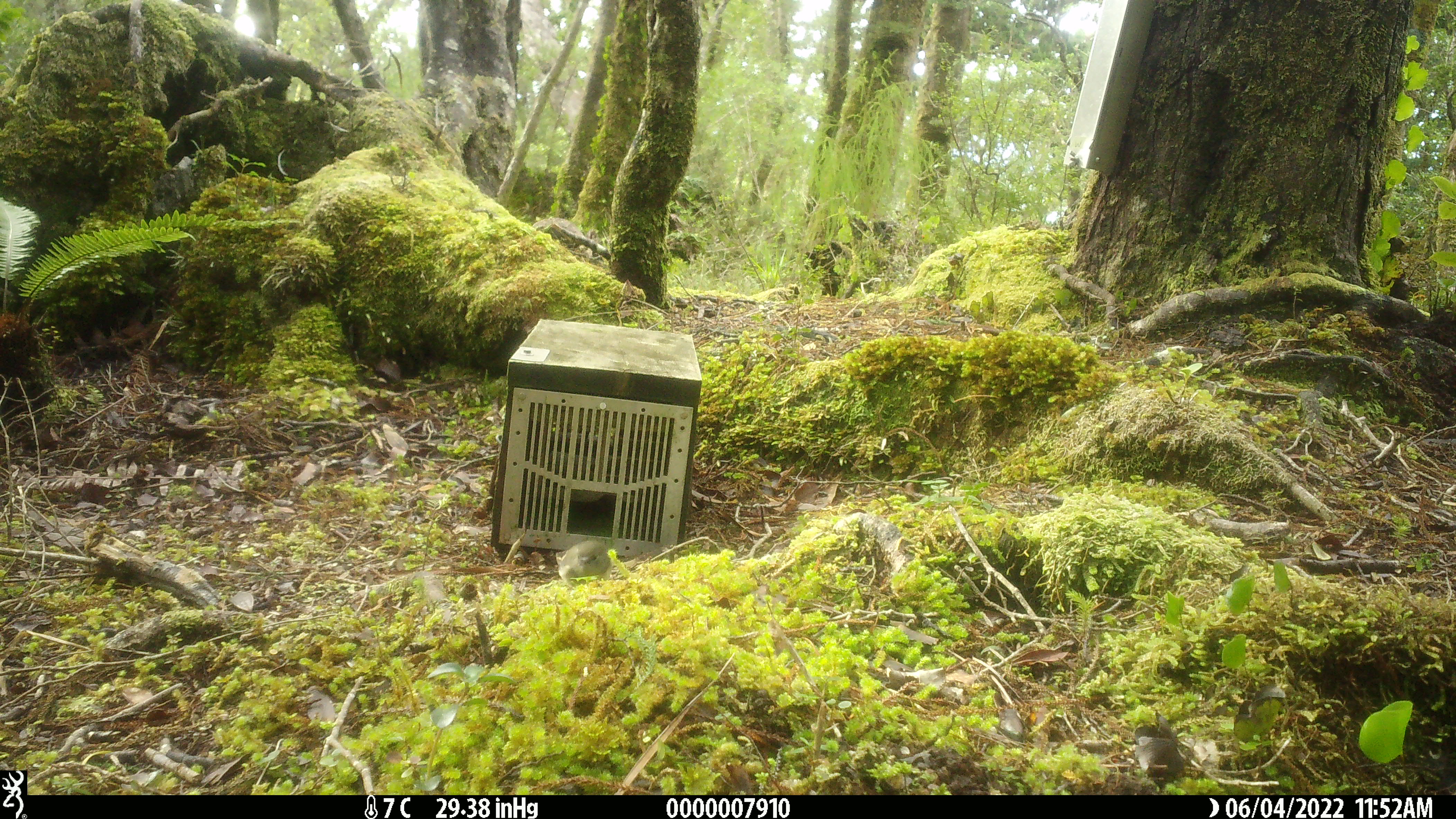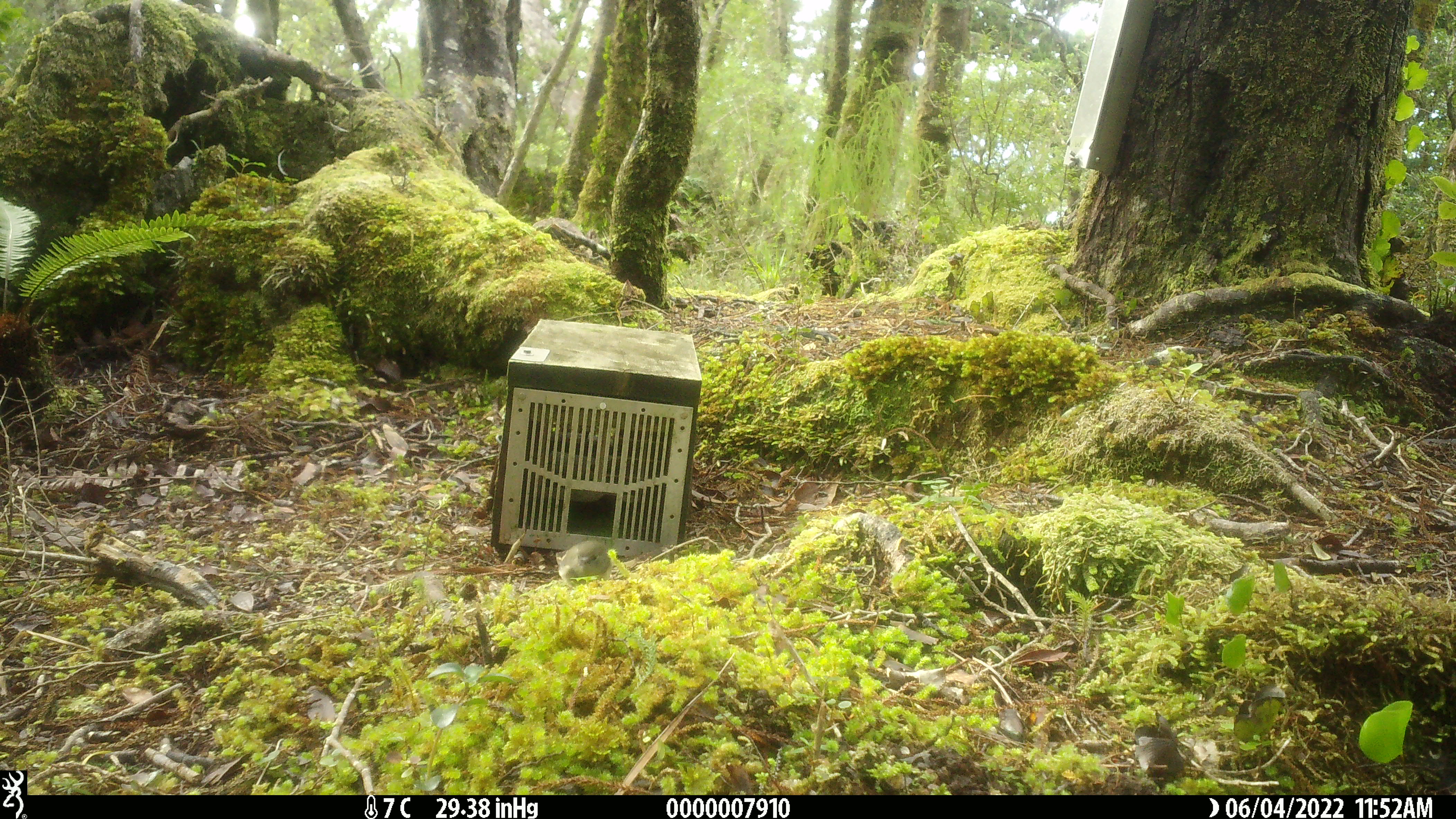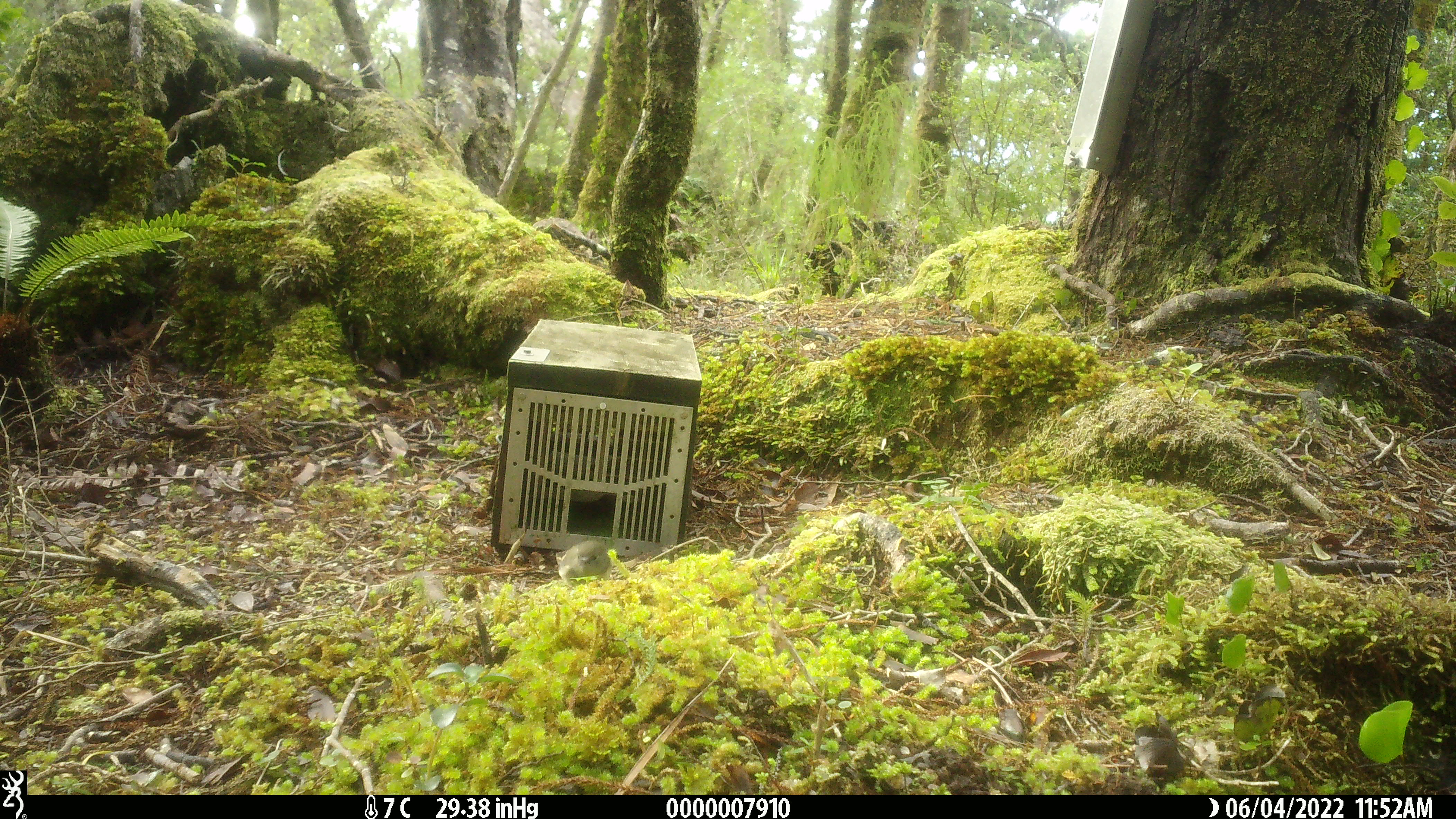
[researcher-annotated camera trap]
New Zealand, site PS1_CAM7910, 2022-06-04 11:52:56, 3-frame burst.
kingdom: Animalia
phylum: Chordata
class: Aves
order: Passeriformes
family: Petroicidae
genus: Petroica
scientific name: Petroica macrocephala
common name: tomtit